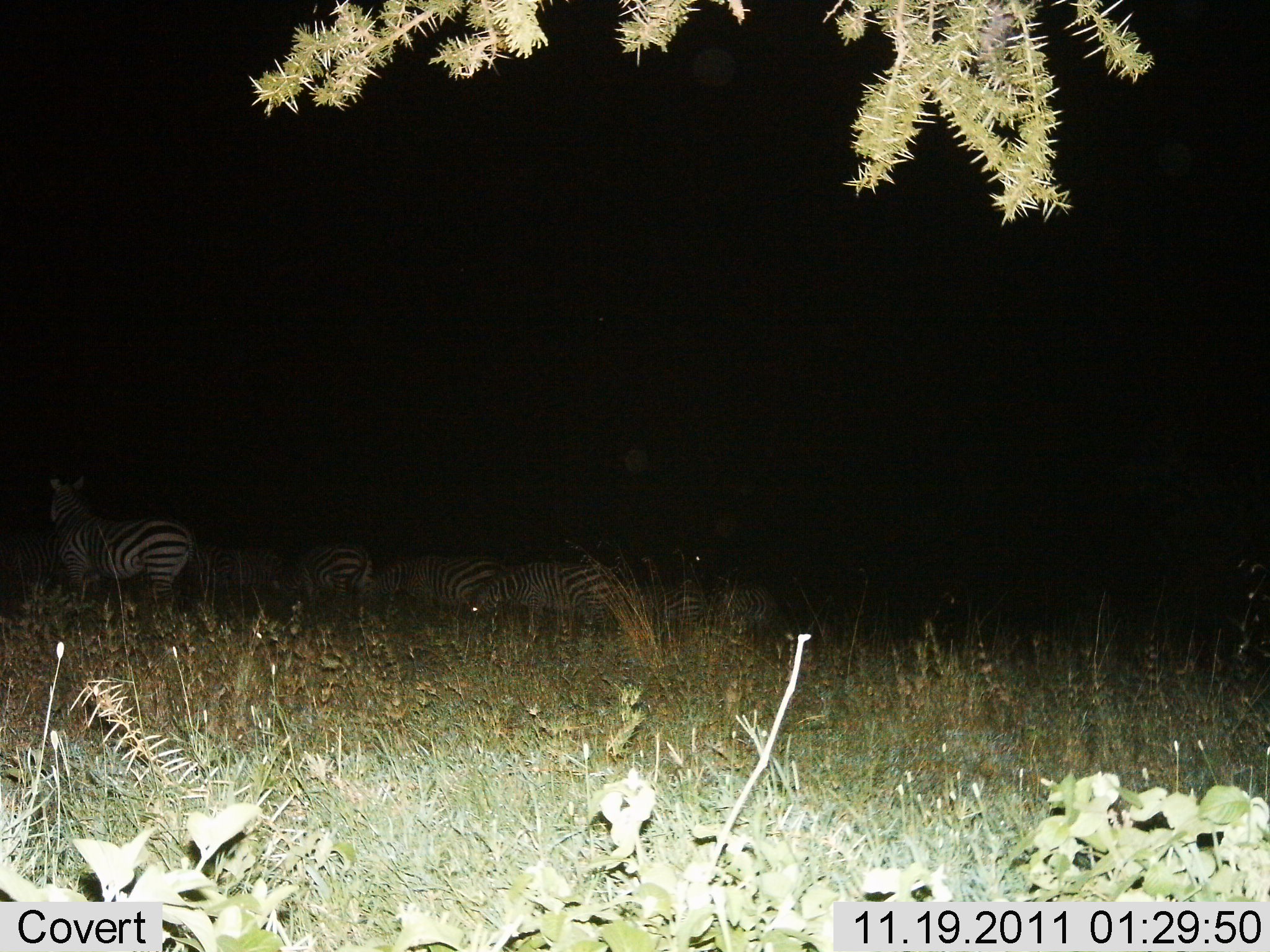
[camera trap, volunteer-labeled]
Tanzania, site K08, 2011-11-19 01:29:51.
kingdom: Animalia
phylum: Chordata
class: Mammalia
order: Perissodactyla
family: Equidae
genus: Equus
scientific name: Equus quagga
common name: plains zebra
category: zebra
Zebra (plains zebra) (Equus quagga), count 7. Behavior (volunteer vote fractions): standing 69%, resting 23%, moving 8%, interacting 0%. Young present (vote fraction): 0%. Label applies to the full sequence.